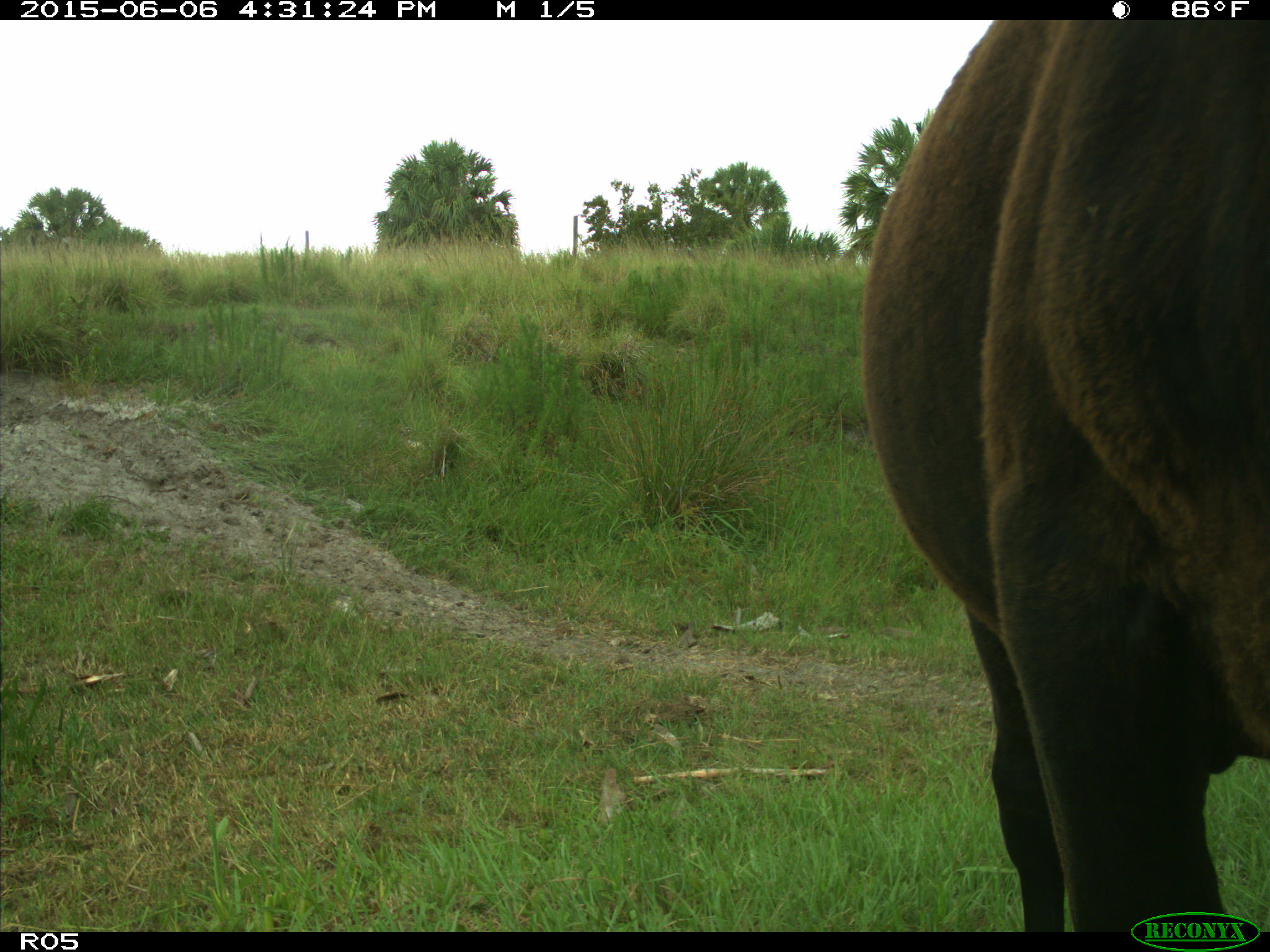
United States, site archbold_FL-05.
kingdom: Animalia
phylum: Chordata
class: Mammalia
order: Artiodactyla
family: Bovidae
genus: Bos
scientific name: Bos taurus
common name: domestic cow